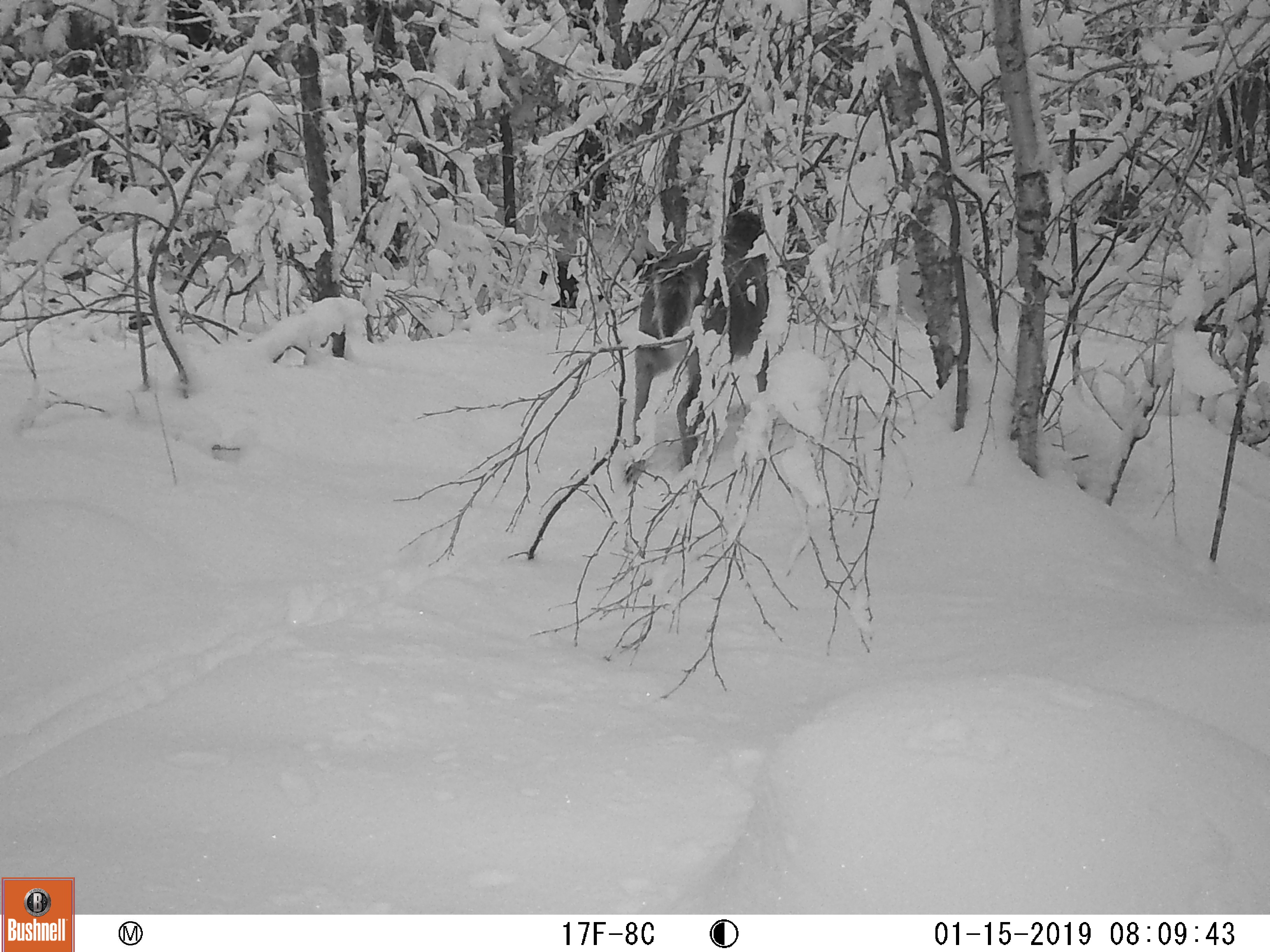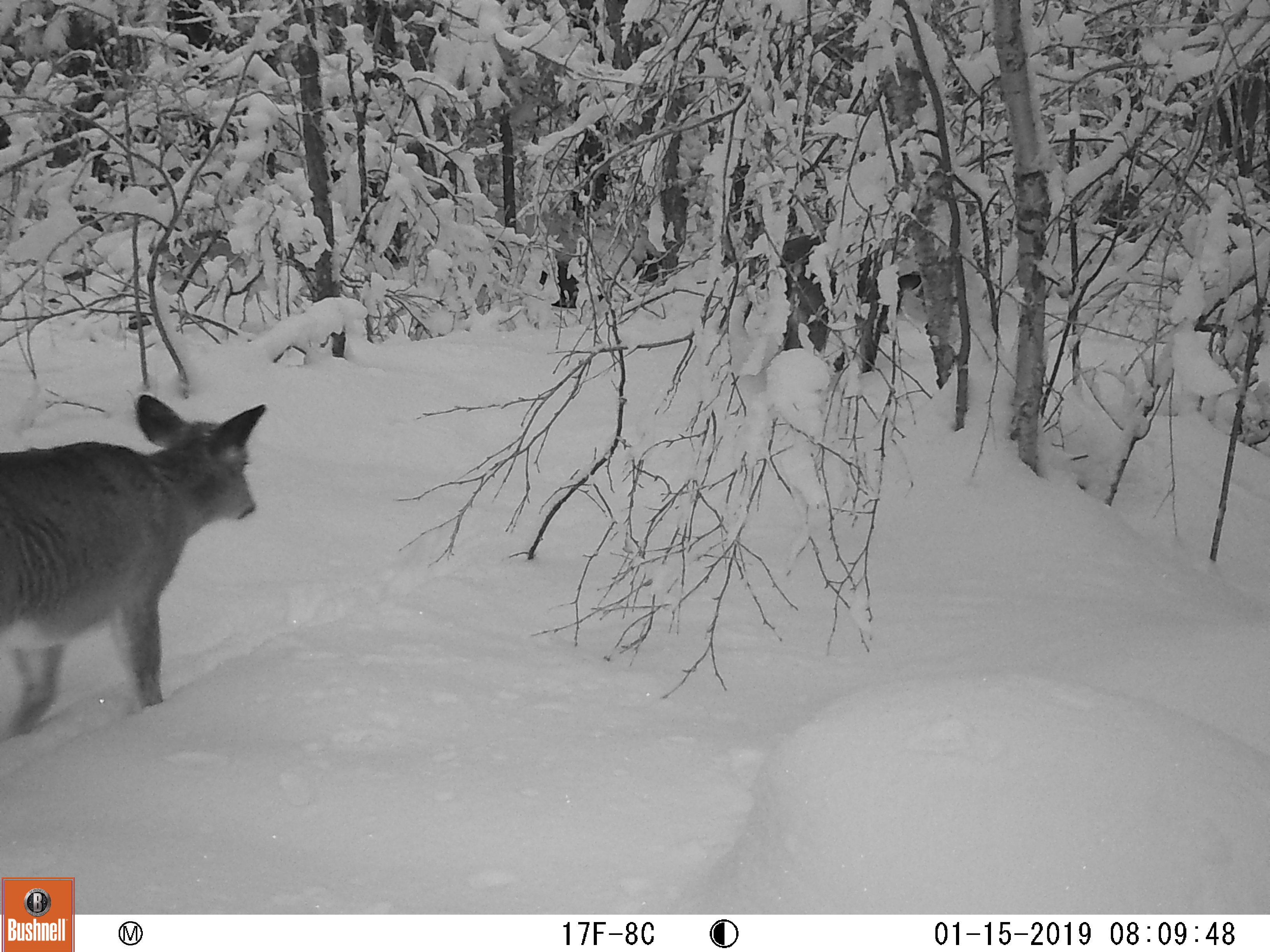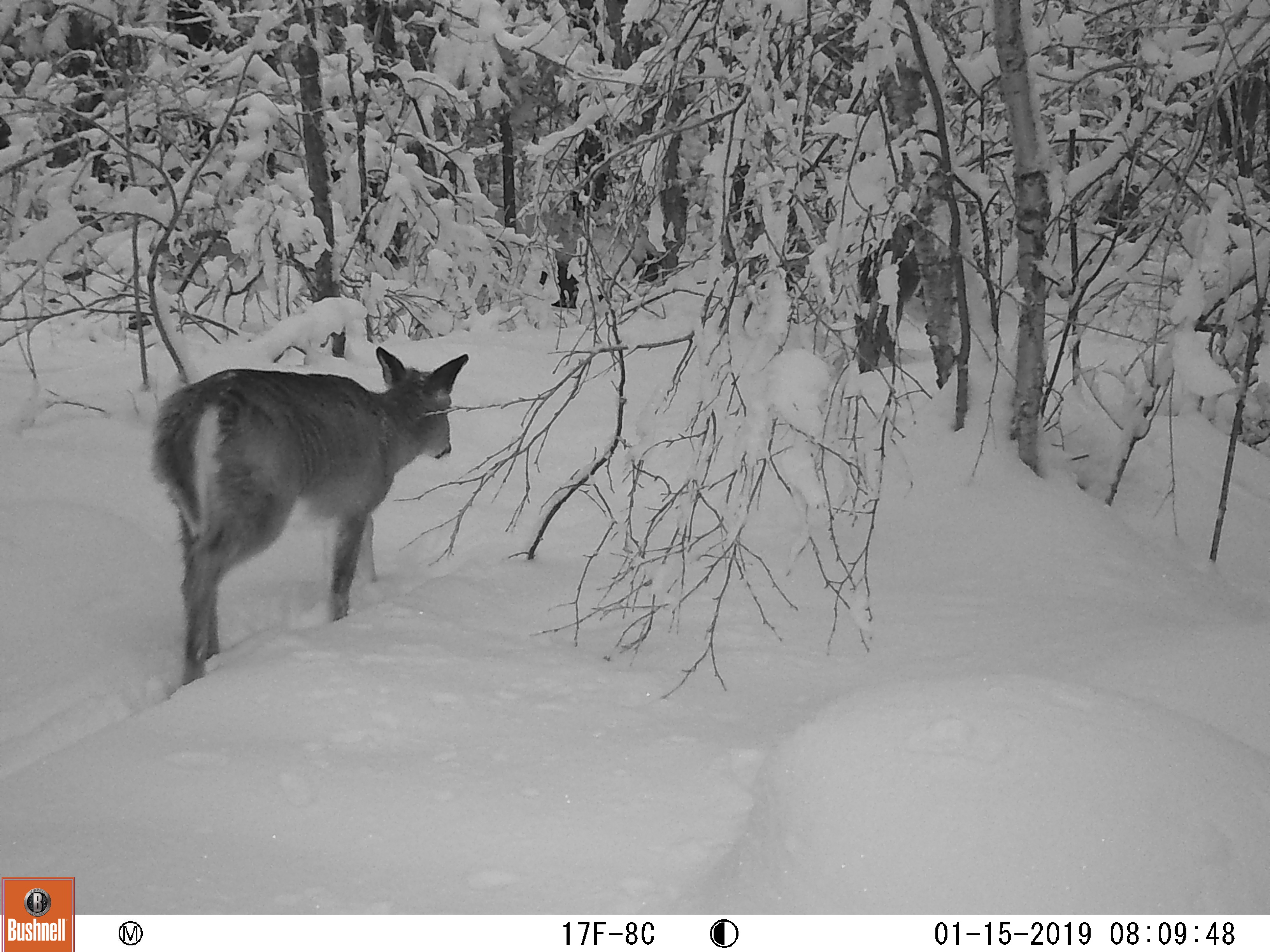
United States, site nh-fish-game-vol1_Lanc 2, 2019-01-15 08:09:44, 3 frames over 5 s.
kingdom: Animalia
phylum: Chordata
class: Mammalia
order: Artiodactyla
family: Cervidae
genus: Odocoileus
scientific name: Odocoileus virginianus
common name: white-tailed deer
White-tailed deer (Odocoileus virginianus).